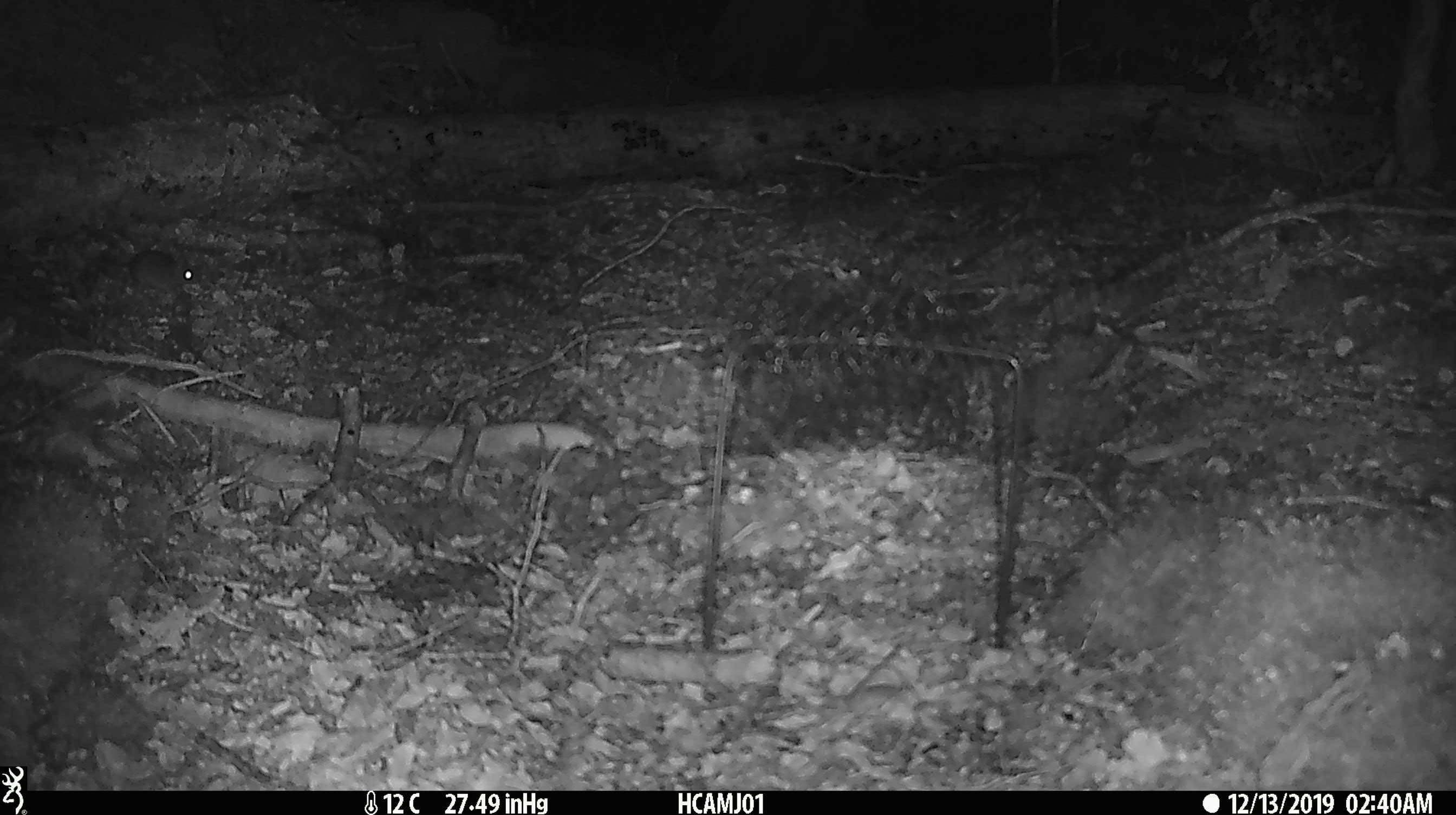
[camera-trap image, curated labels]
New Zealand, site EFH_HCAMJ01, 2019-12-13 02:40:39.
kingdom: Animalia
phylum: Chordata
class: Mammalia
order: Rodentia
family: Muridae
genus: Mus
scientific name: Mus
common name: mouse